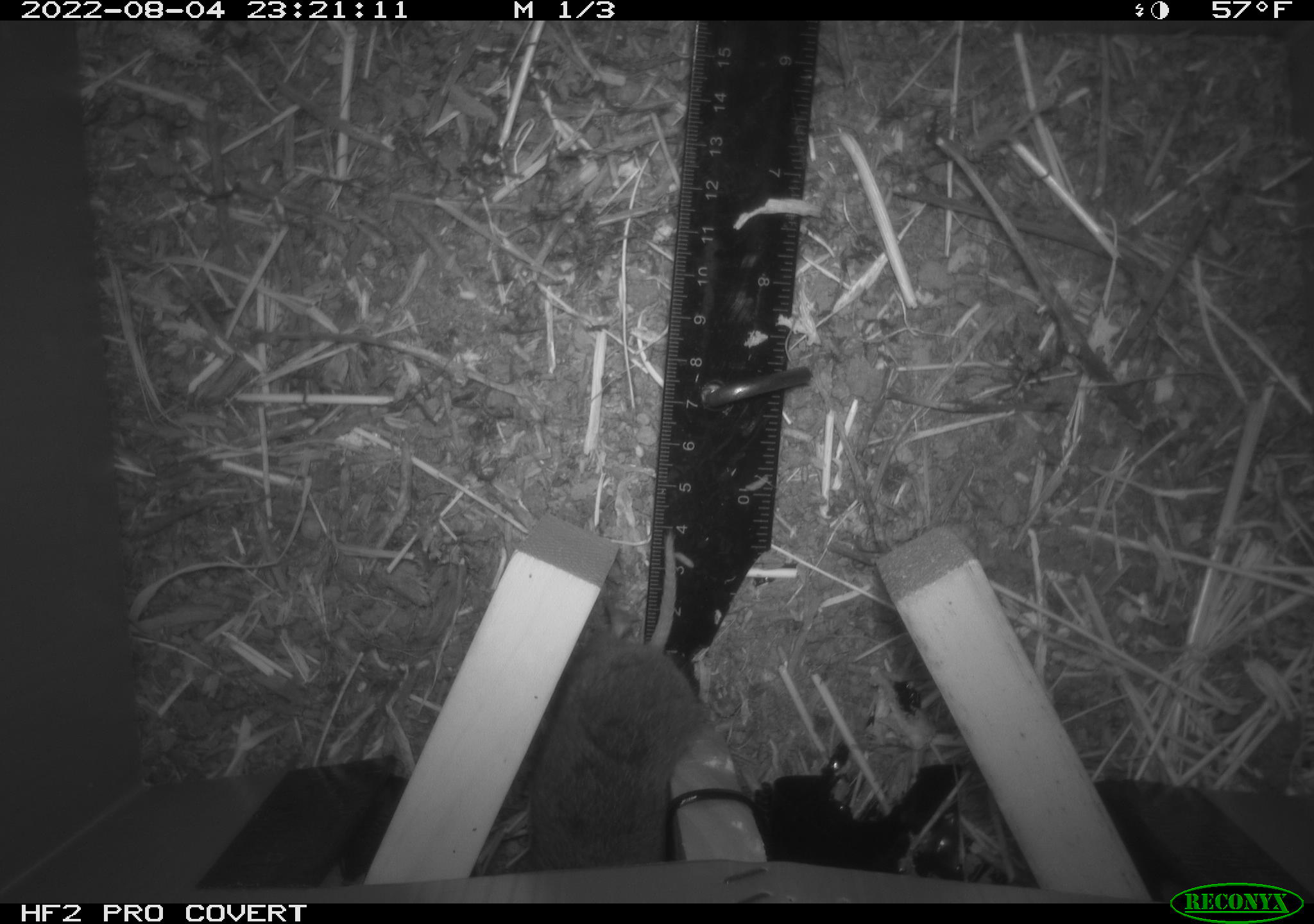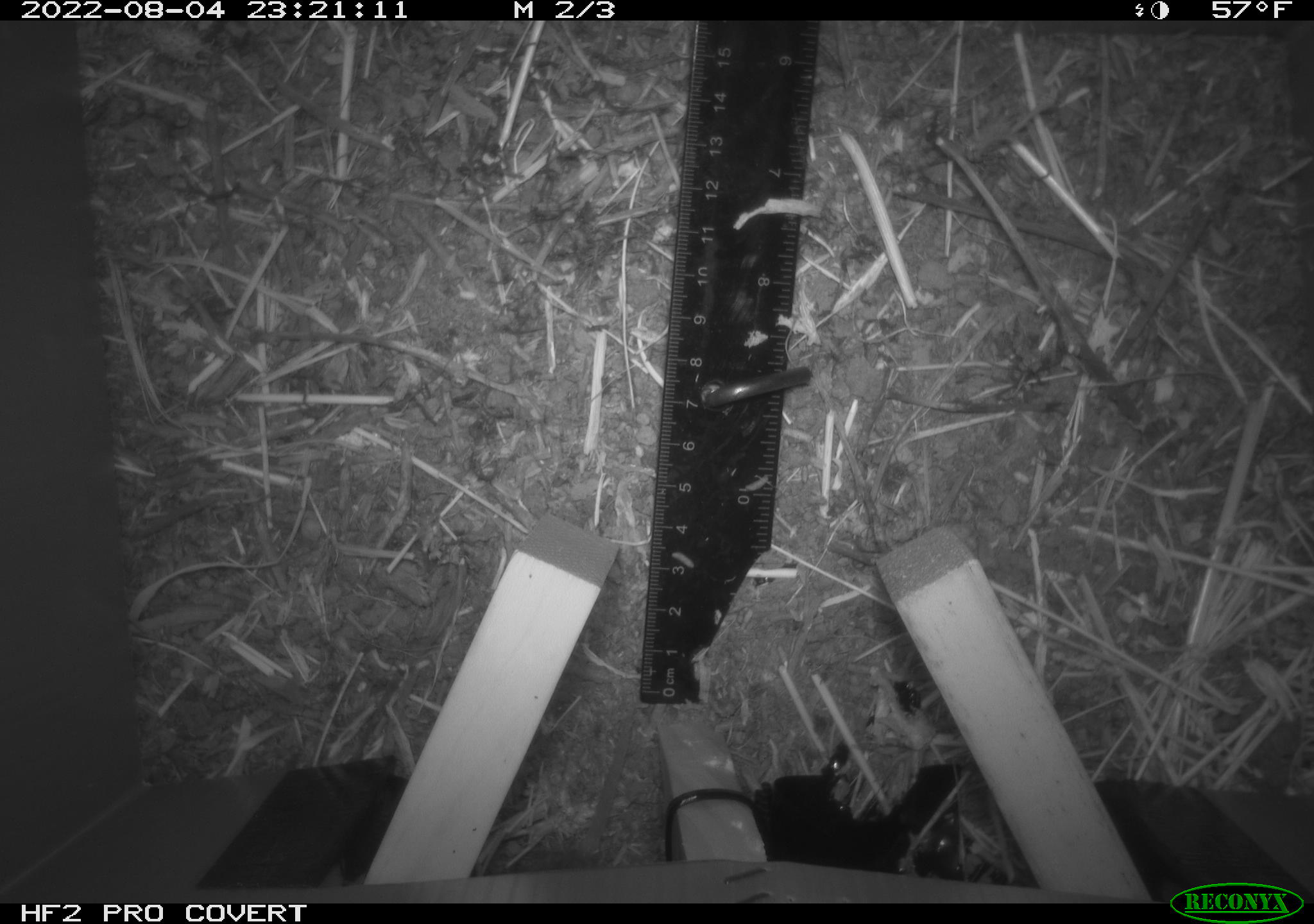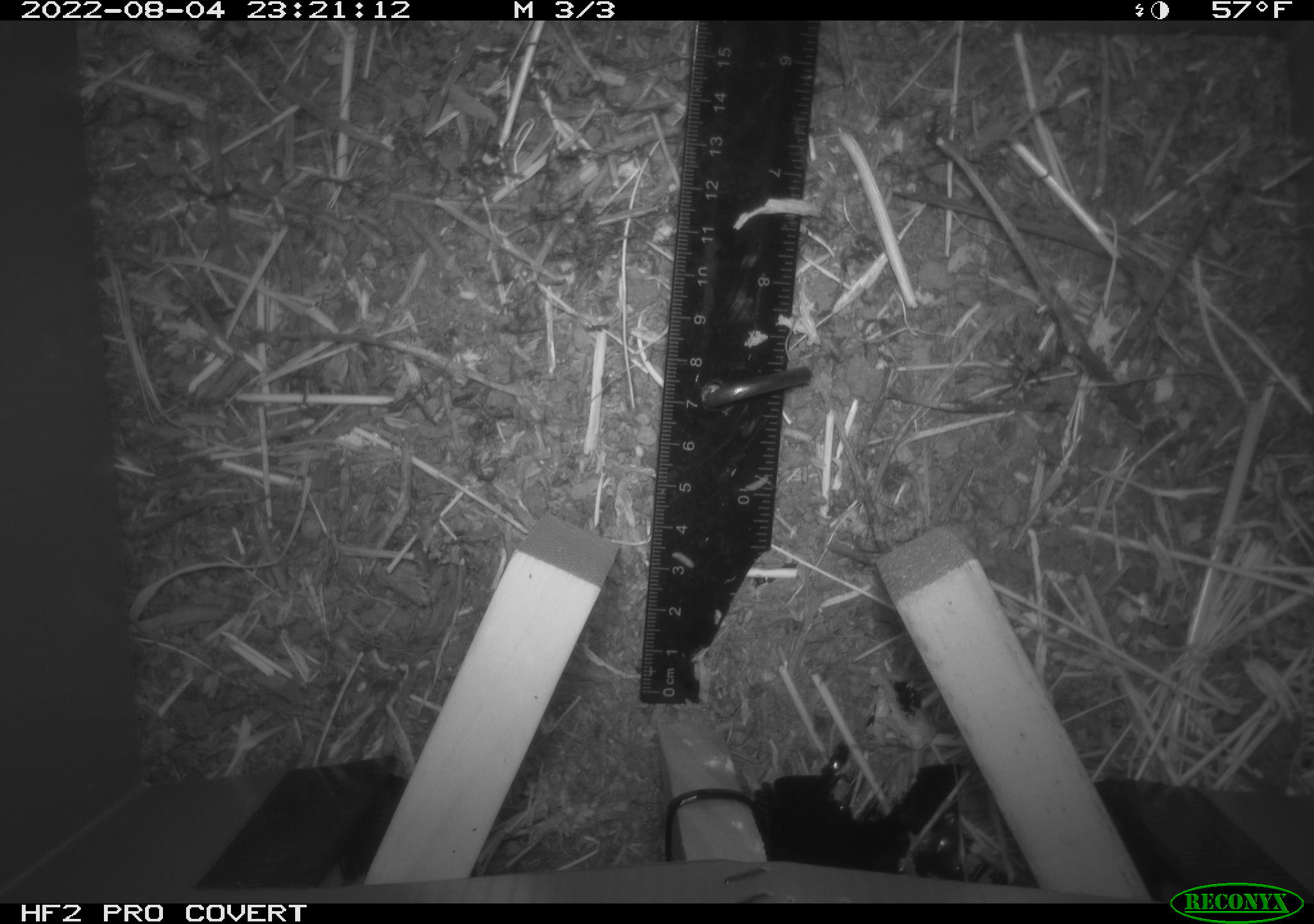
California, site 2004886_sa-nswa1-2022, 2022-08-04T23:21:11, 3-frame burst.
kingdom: Animalia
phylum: Chordata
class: Mammalia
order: Rodentia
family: Cricetidae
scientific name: Cricetidae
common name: hamsters, voles, lemmings, and allies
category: cricetidae family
Cricetidae family (hamsters, voles, lemmings, and allies) (Cricetidae).